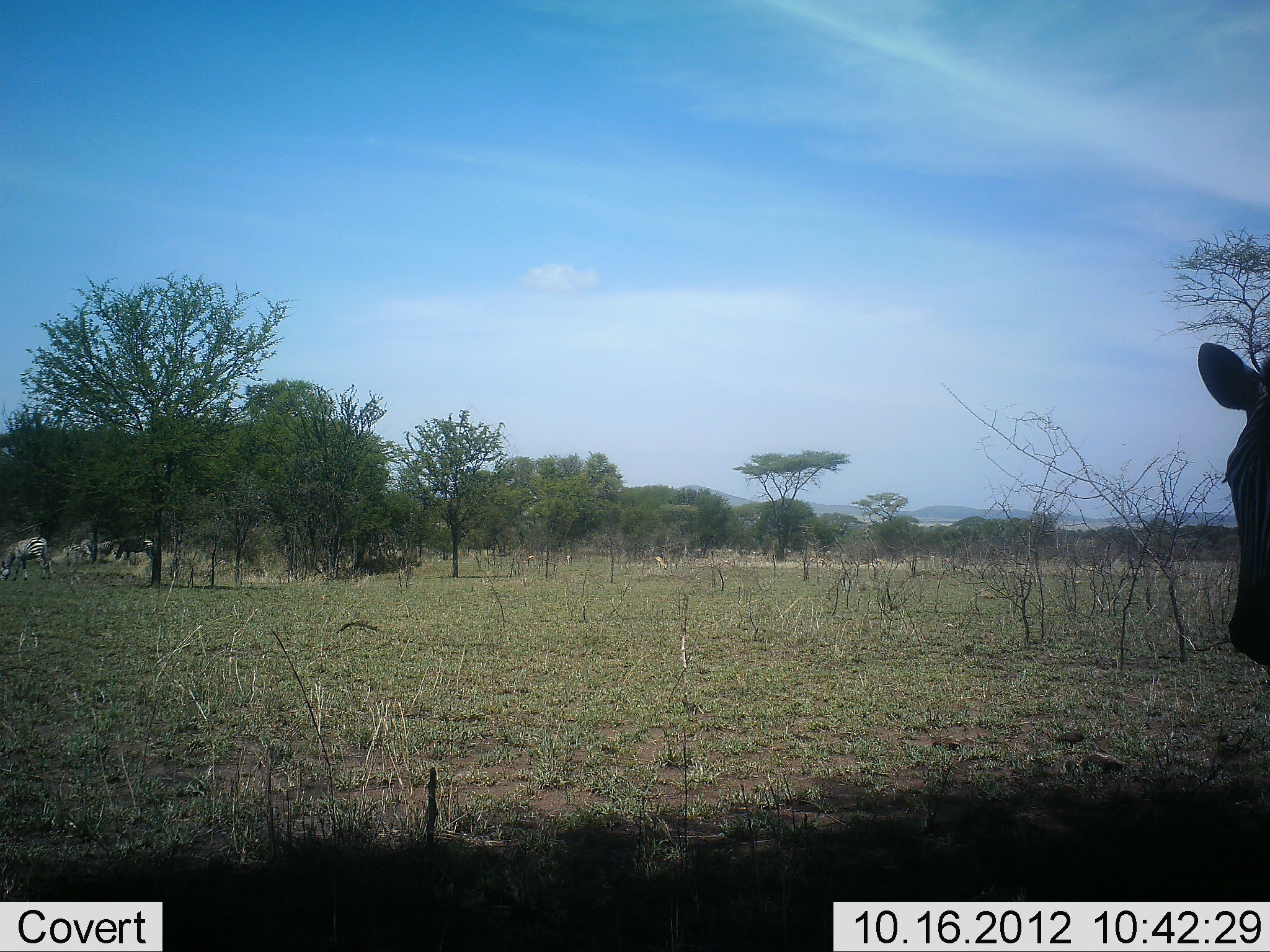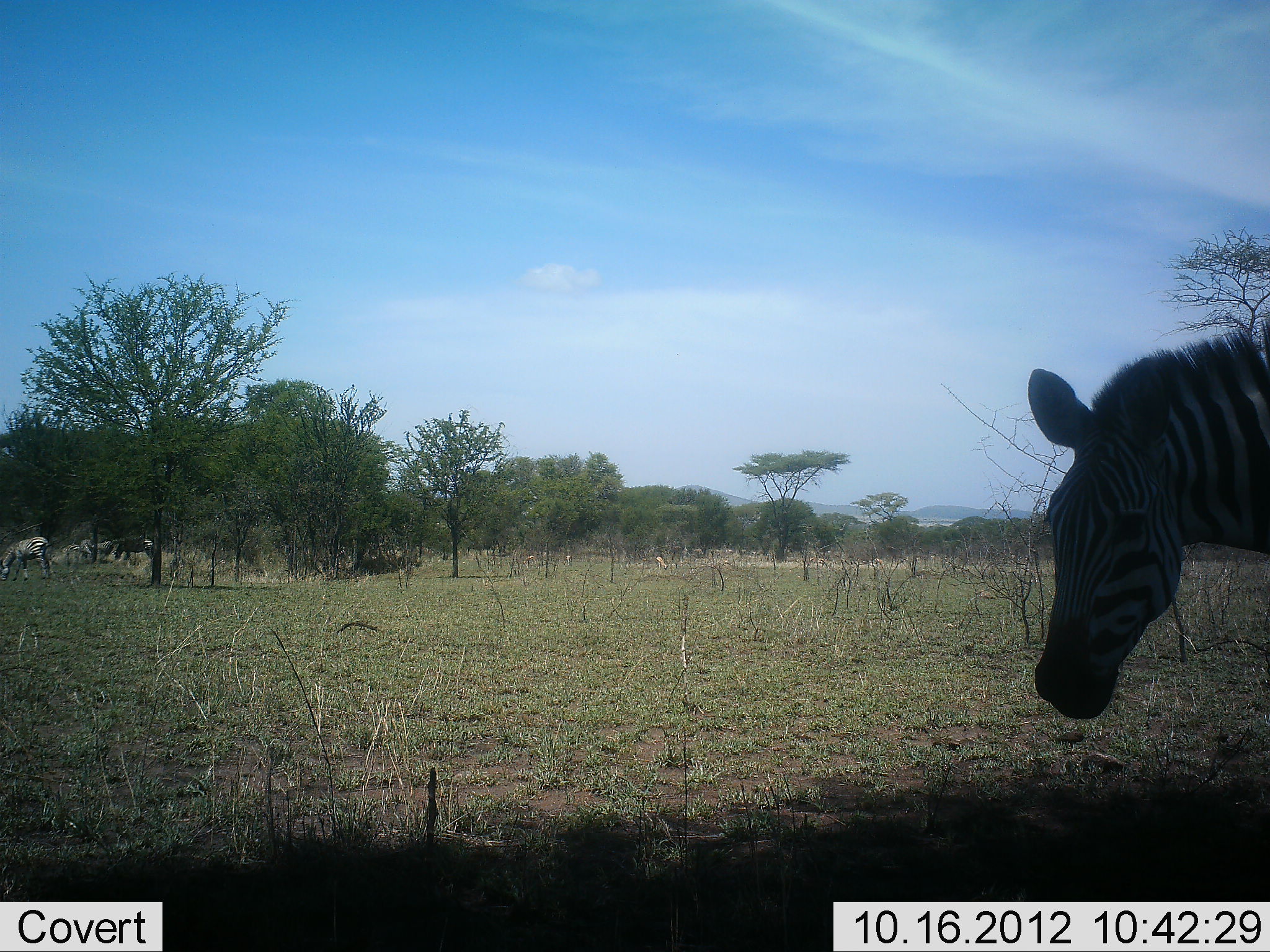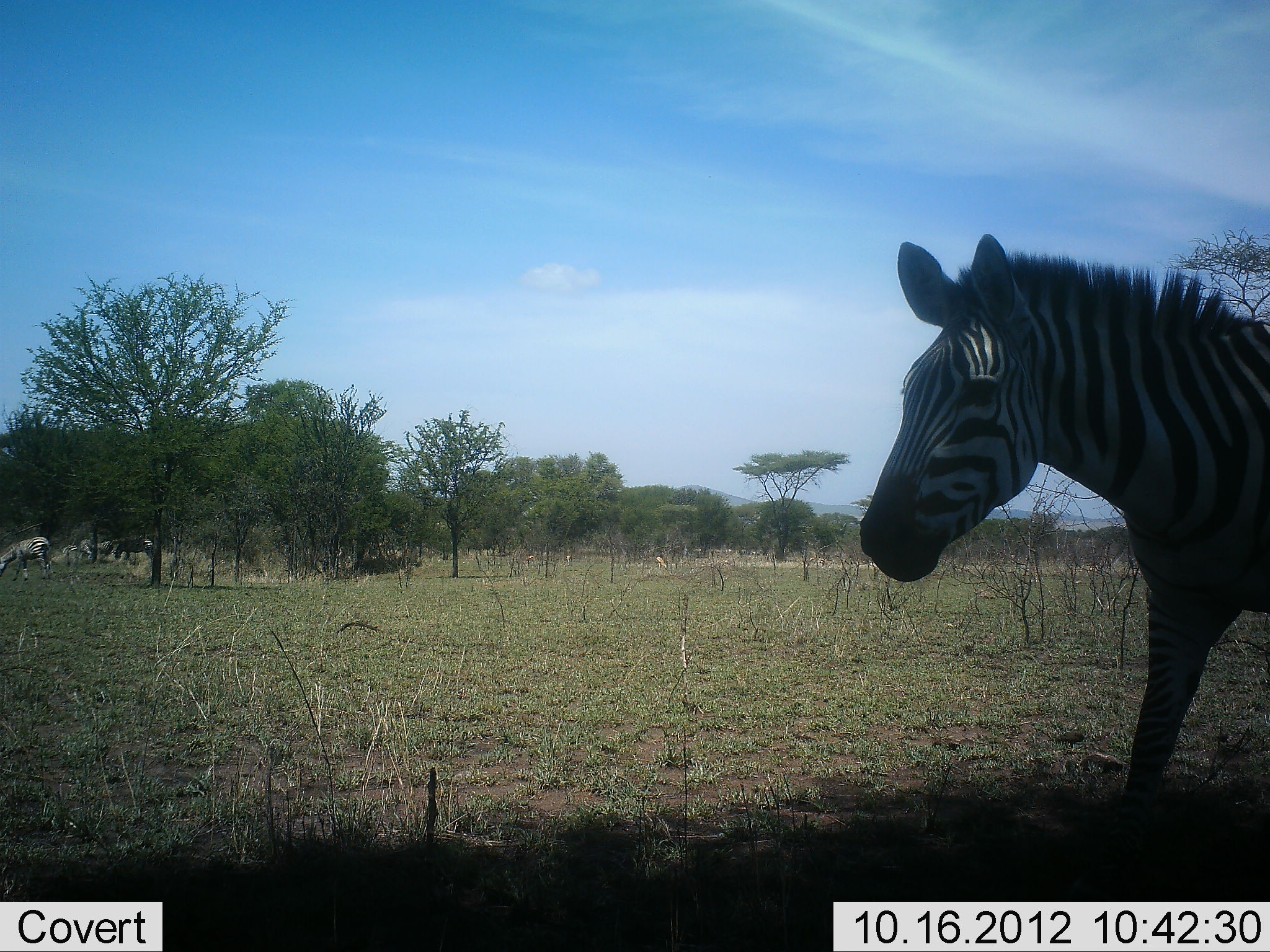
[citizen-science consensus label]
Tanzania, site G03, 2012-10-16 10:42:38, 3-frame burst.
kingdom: Animalia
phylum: Chordata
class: Mammalia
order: Perissodactyla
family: Equidae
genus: Equus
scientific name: Equus quagga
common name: plains zebra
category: zebra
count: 3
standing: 60%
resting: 0%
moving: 90%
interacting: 0%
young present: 0%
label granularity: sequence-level